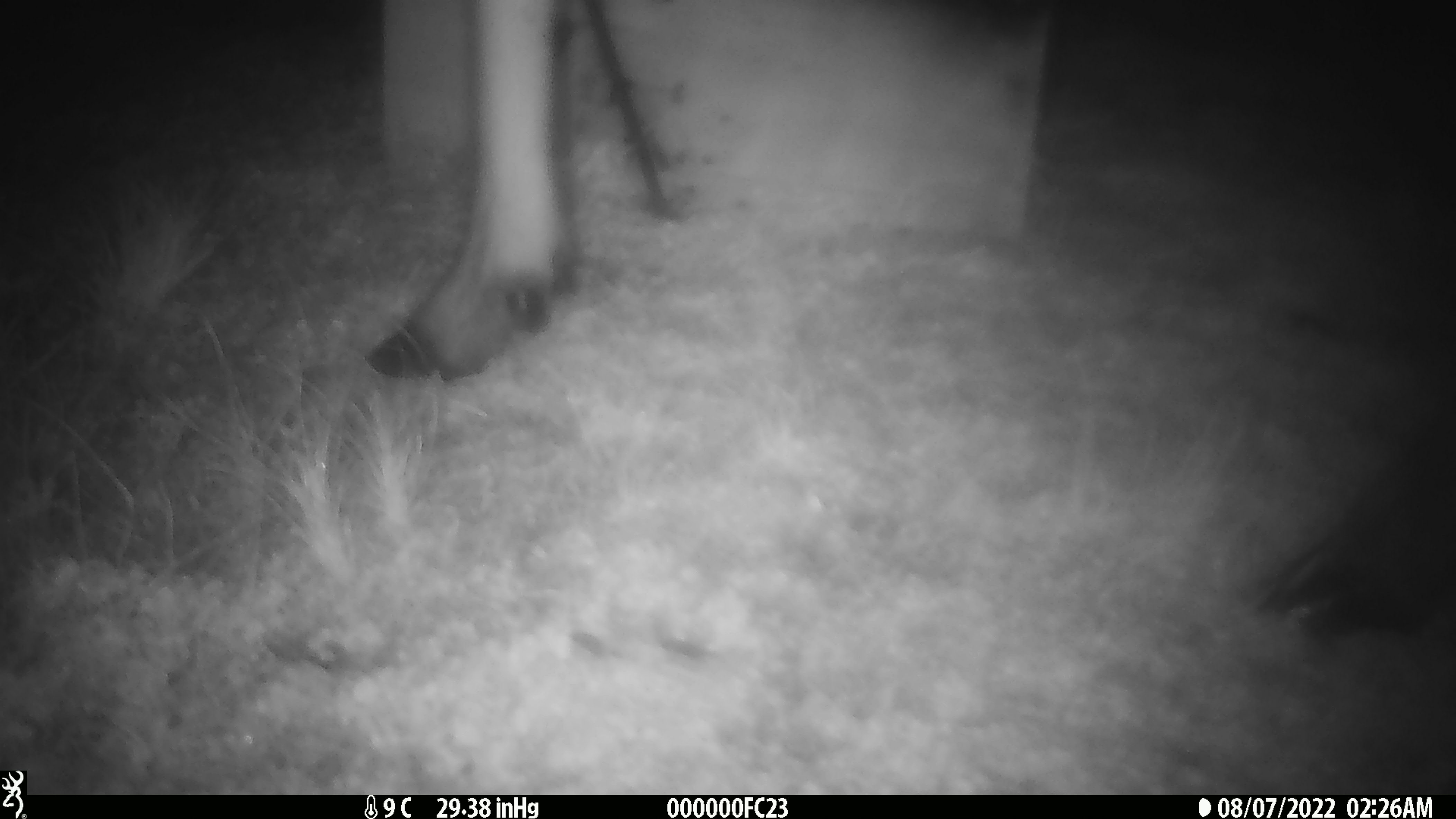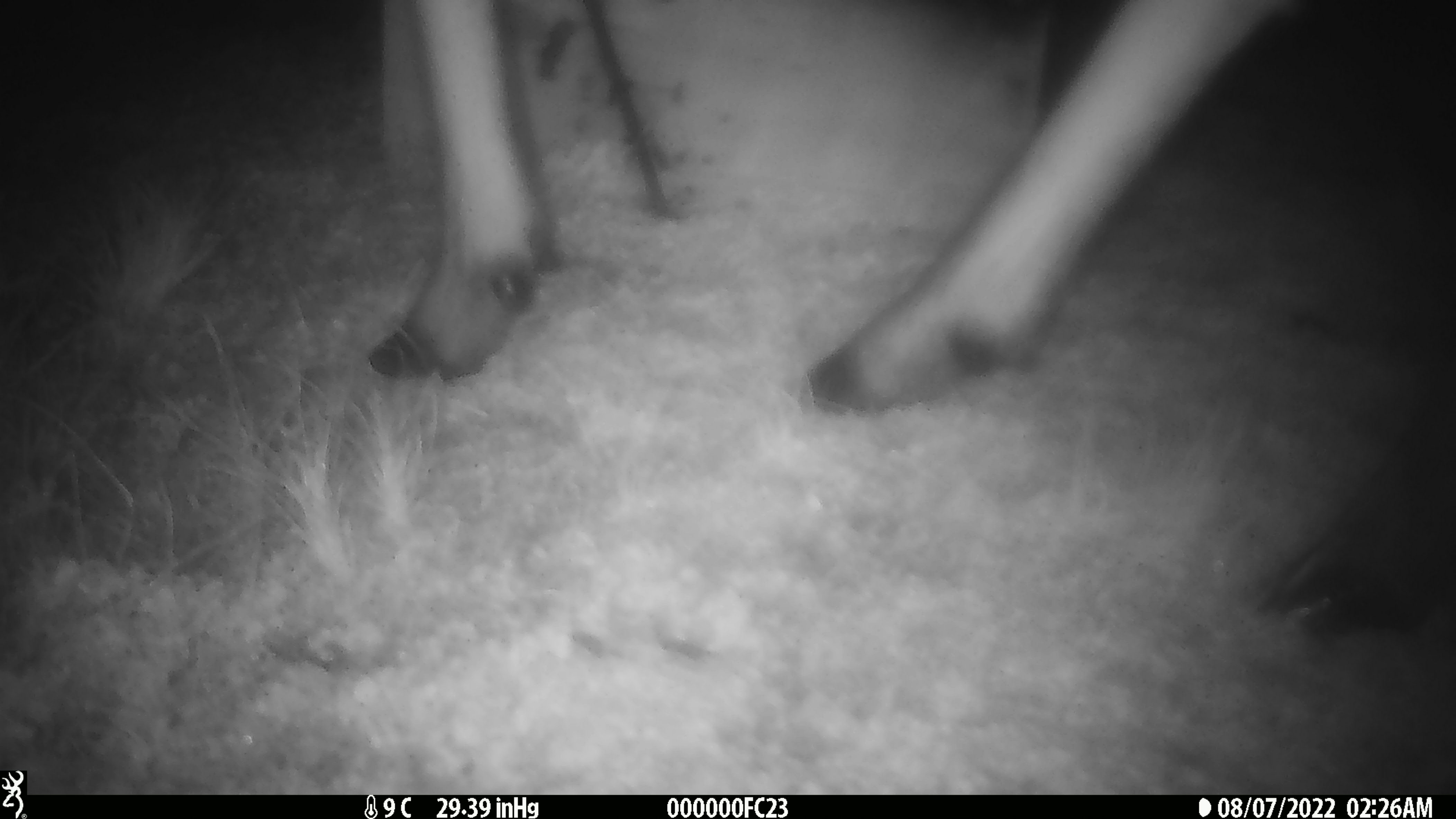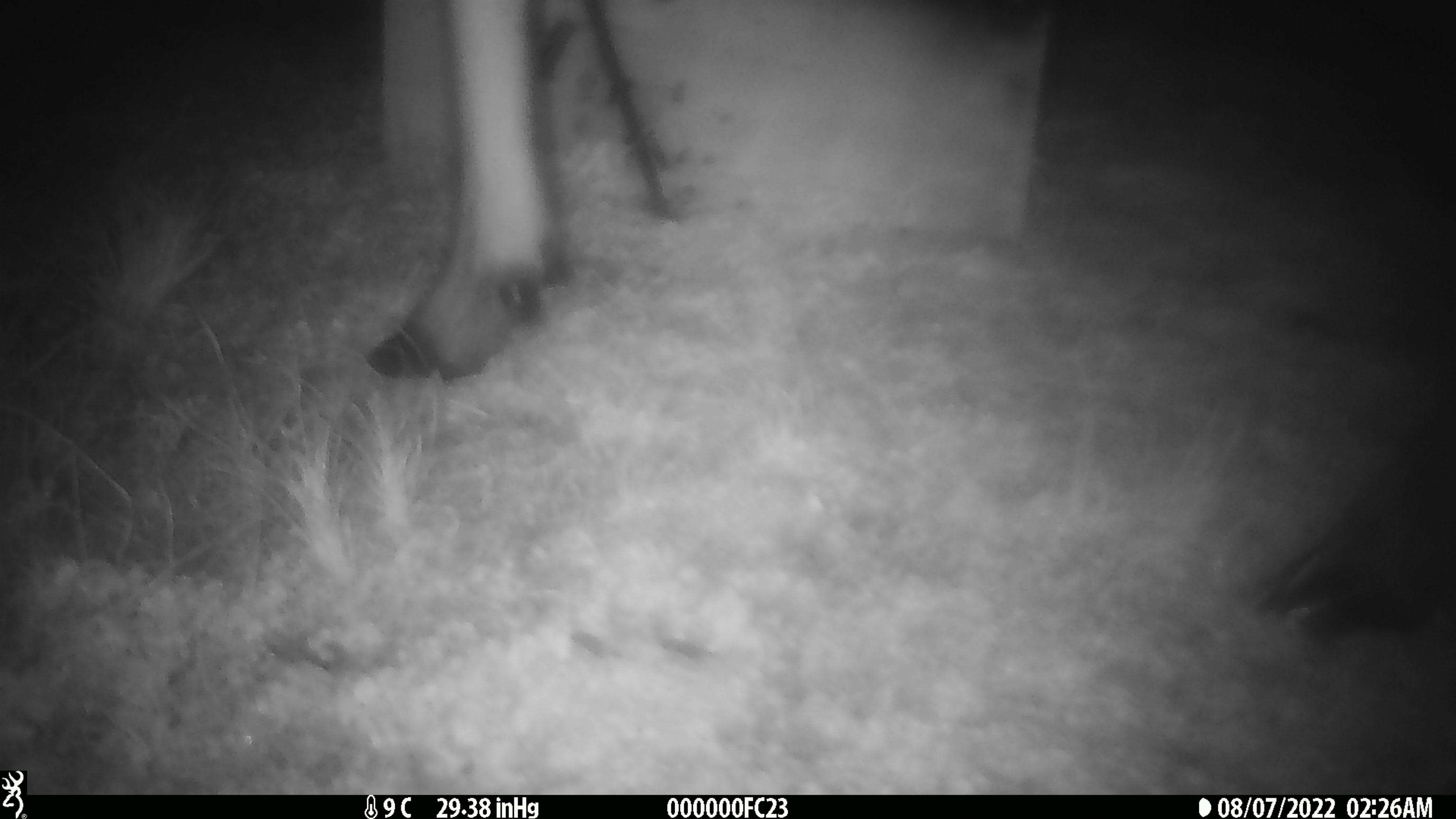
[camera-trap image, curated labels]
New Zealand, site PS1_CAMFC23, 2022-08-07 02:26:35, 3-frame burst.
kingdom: Animalia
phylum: Chordata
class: Mammalia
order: Artiodactyla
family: Cervidae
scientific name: Cervidae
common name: deer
Deer (Cervidae).